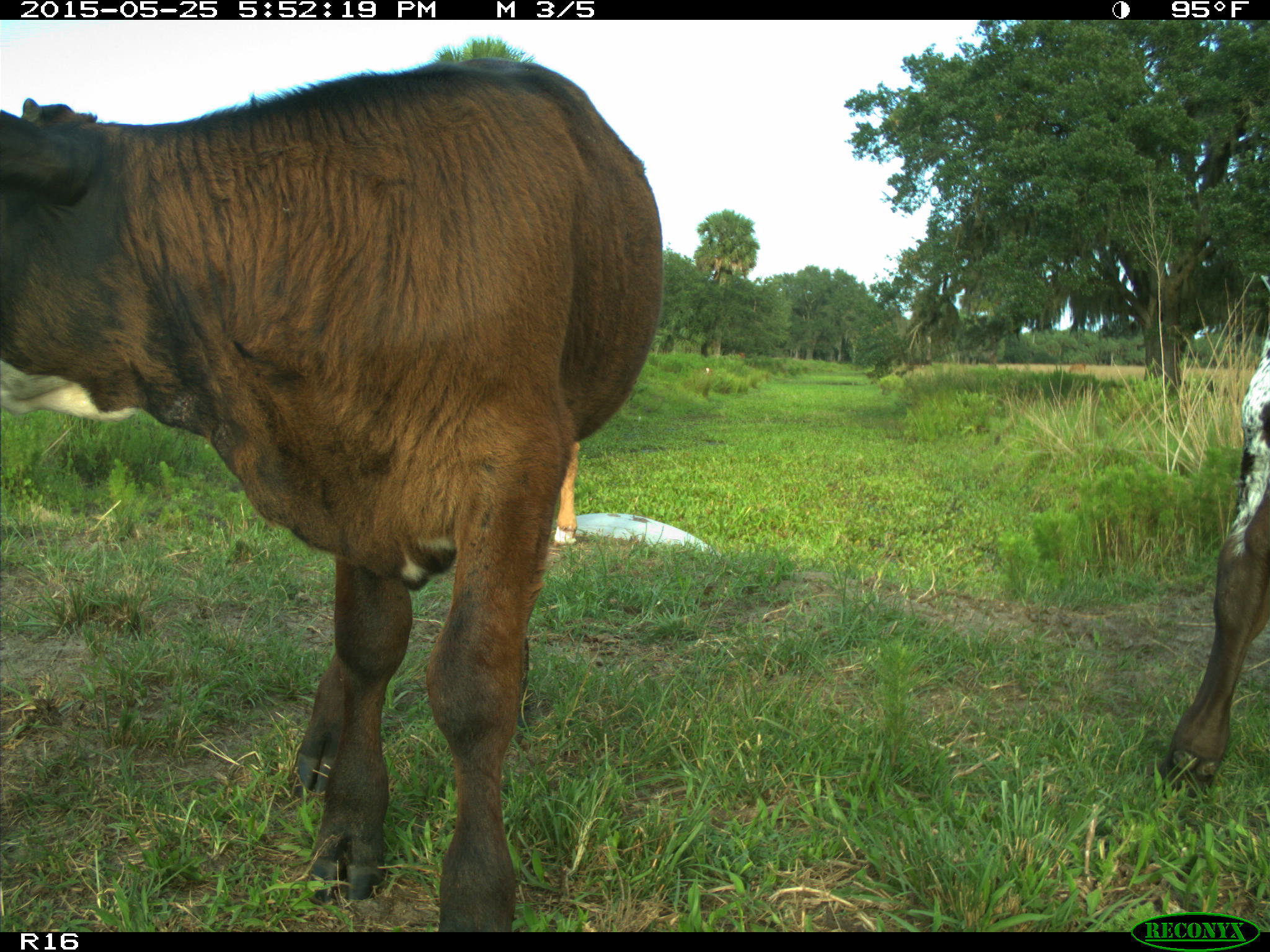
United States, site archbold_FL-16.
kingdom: Animalia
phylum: Chordata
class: Mammalia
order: Artiodactyla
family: Bovidae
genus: Bos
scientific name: Bos taurus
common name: domestic cow